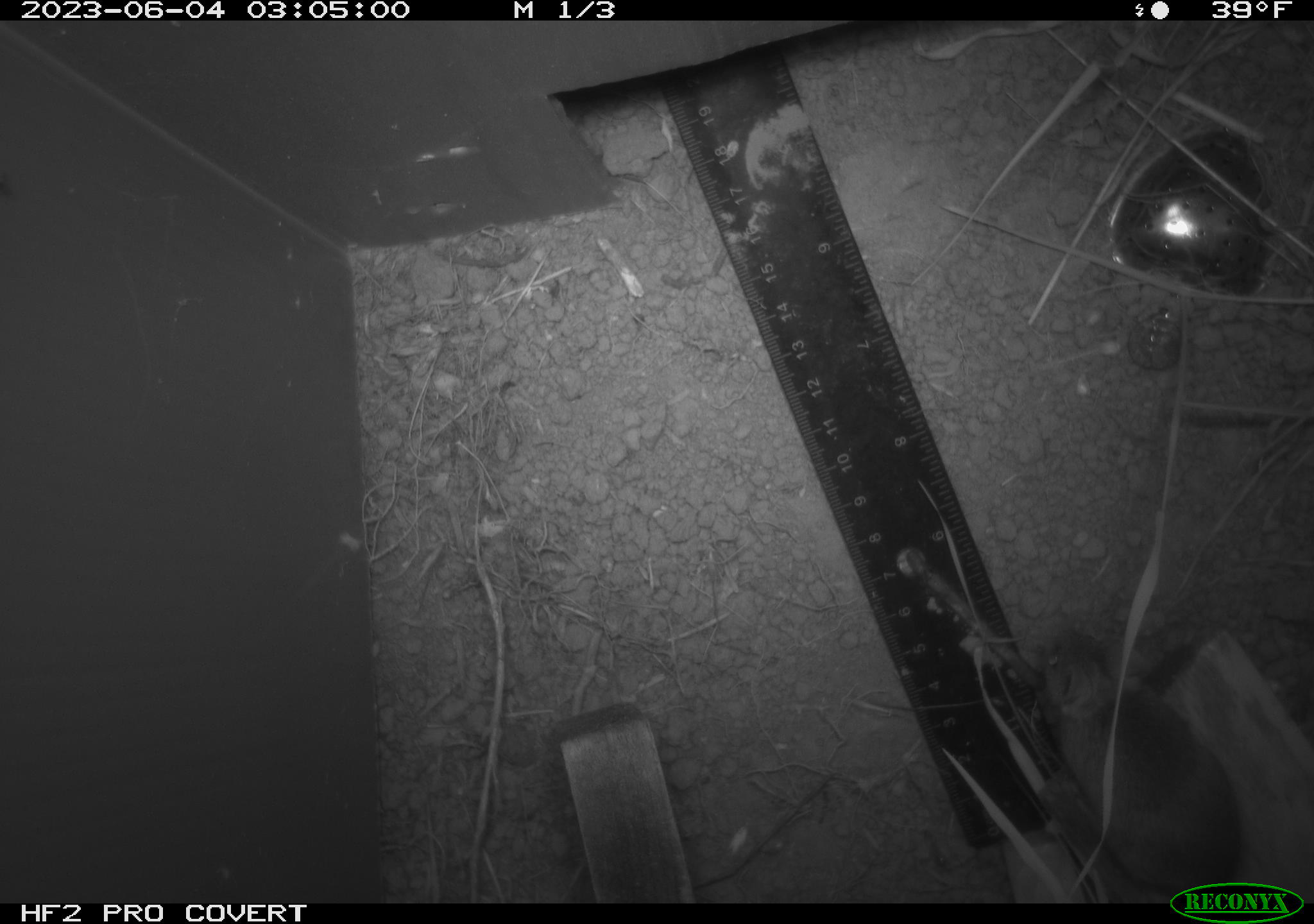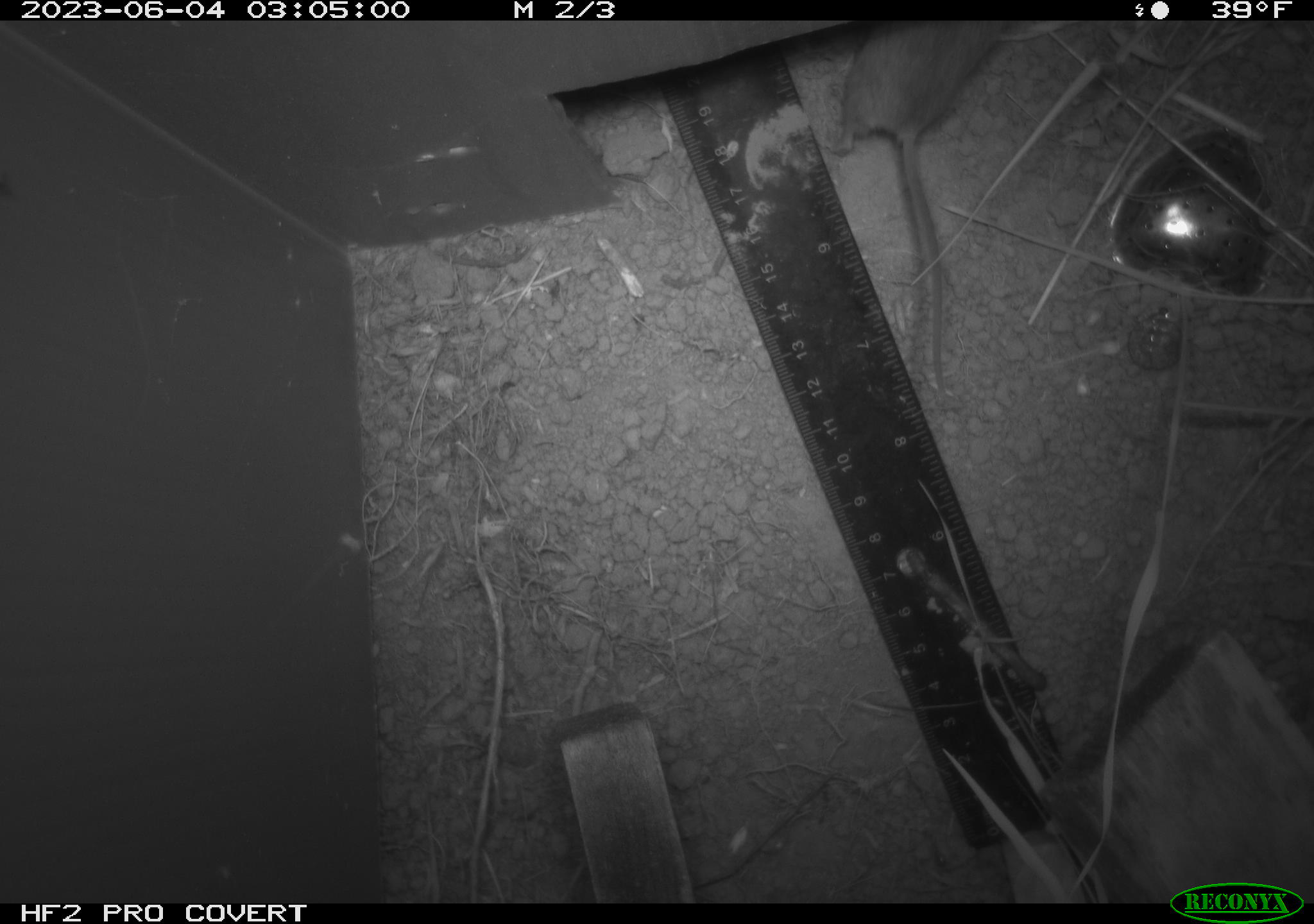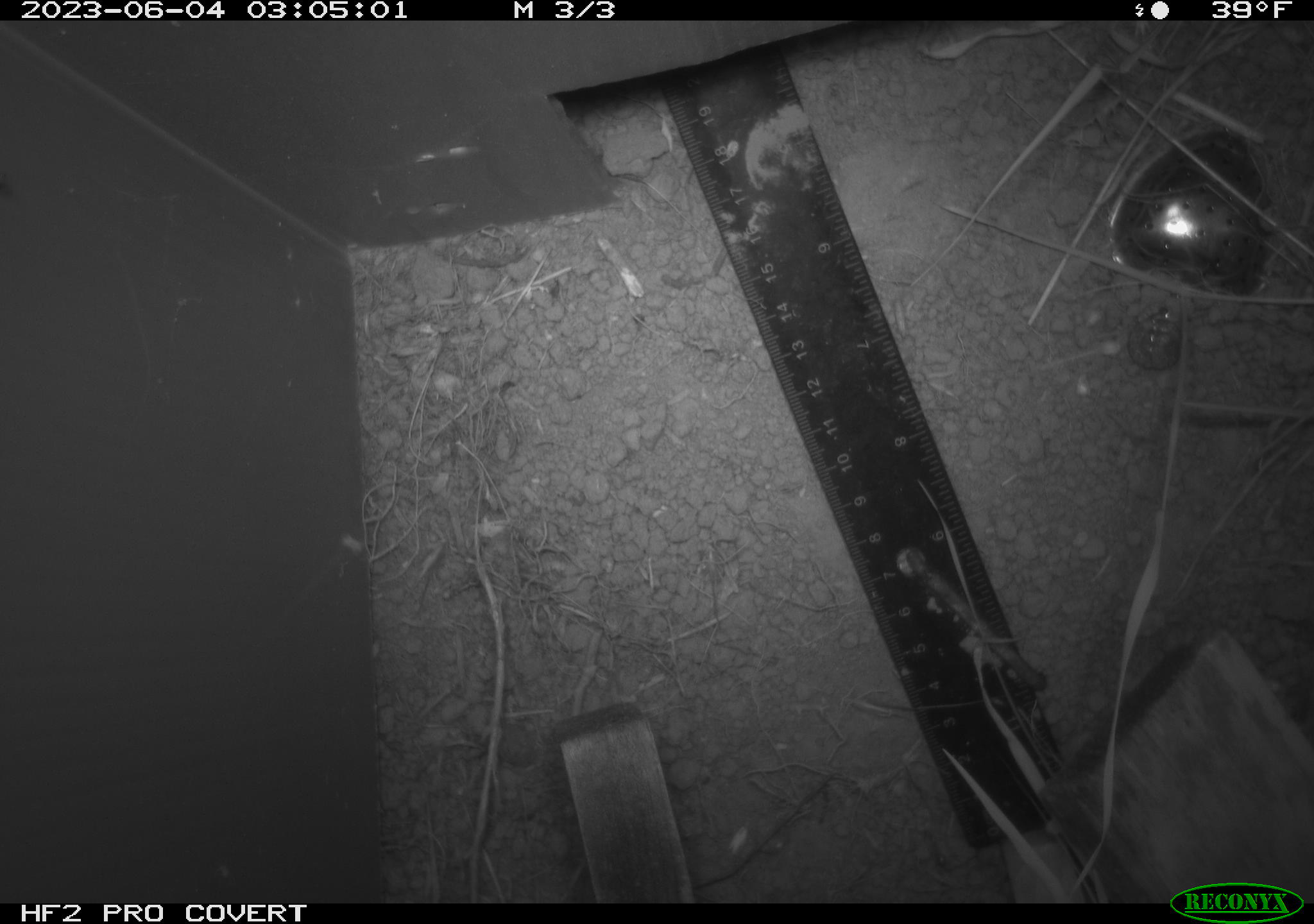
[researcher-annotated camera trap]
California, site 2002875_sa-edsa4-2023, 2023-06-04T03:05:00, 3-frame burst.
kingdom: Animalia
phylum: Chordata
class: Mammalia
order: Rodentia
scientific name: Rodentia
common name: mouse species